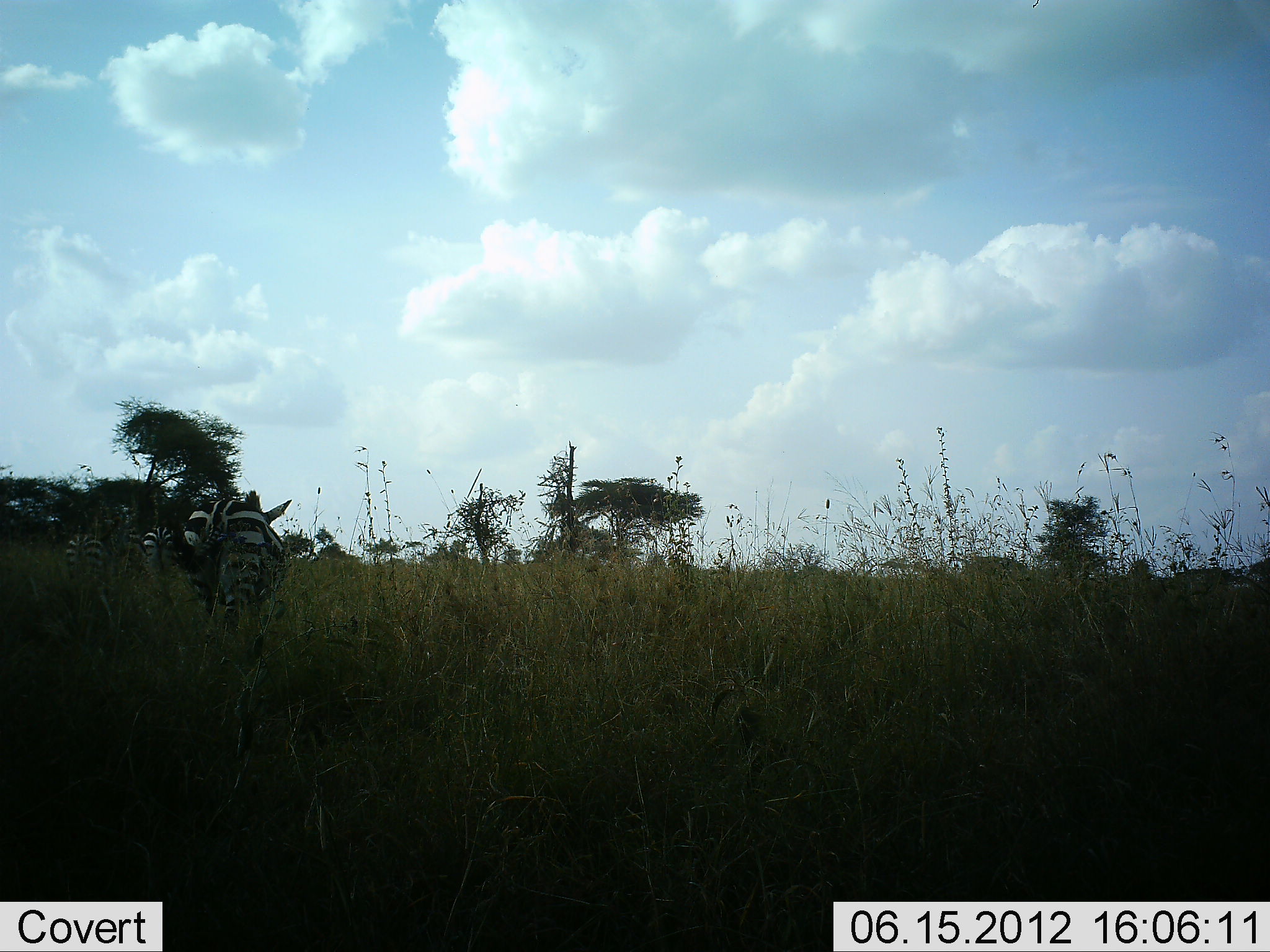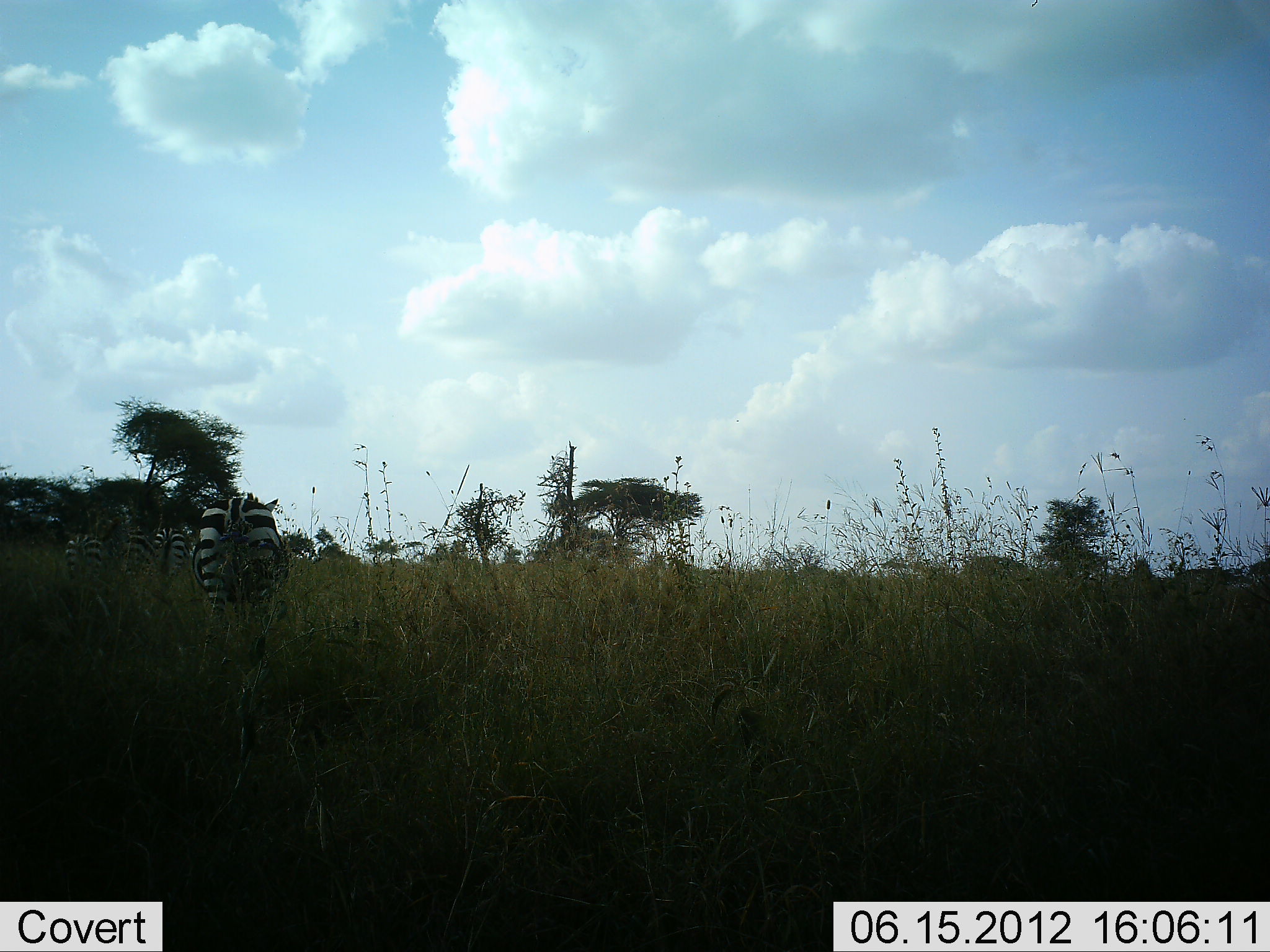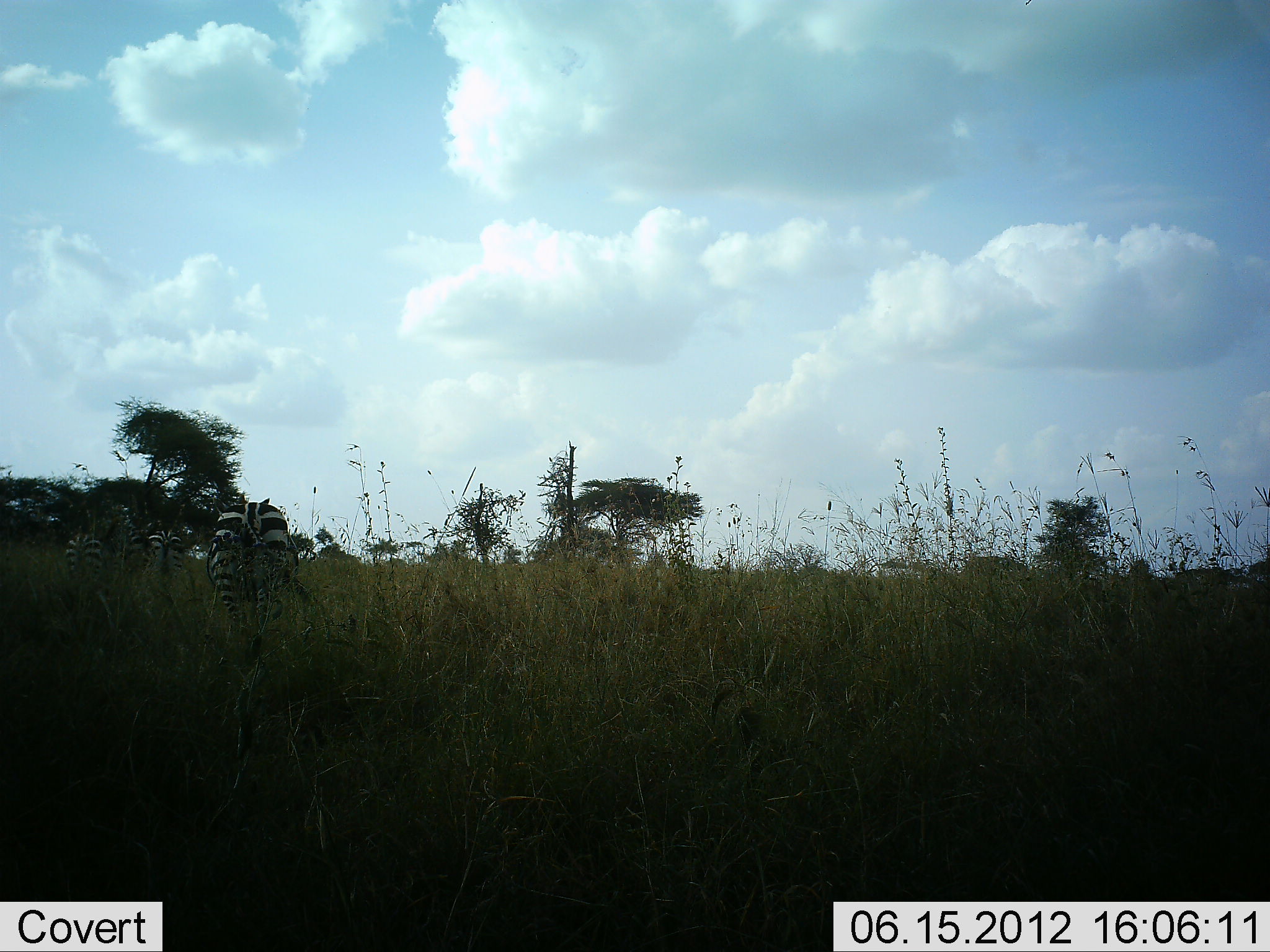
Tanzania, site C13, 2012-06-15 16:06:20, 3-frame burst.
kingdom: Animalia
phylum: Chordata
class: Mammalia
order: Perissodactyla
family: Equidae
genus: Equus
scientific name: Equus quagga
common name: plains zebra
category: zebra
Zebra (plains zebra) (Equus quagga), count 4. Behavior (volunteer vote fractions): standing 30%, resting 10%, moving 60%, interacting 0%. Young present (vote fraction): 0%. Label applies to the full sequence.